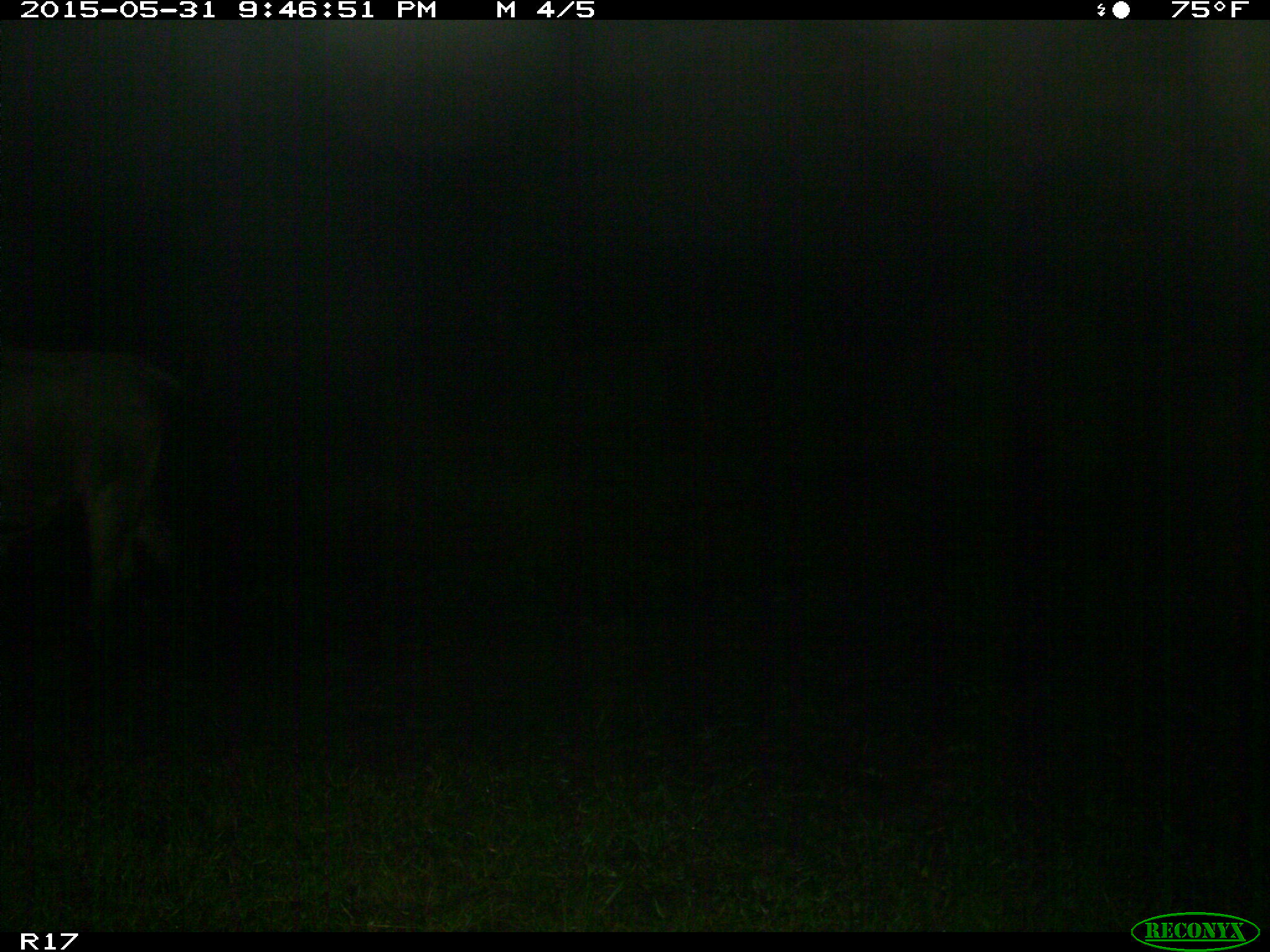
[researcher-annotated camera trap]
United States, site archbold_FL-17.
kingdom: Animalia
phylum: Chordata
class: Mammalia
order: Artiodactyla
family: Bovidae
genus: Bos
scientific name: Bos taurus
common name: domestic cow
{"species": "Bos taurus (domestic cow)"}